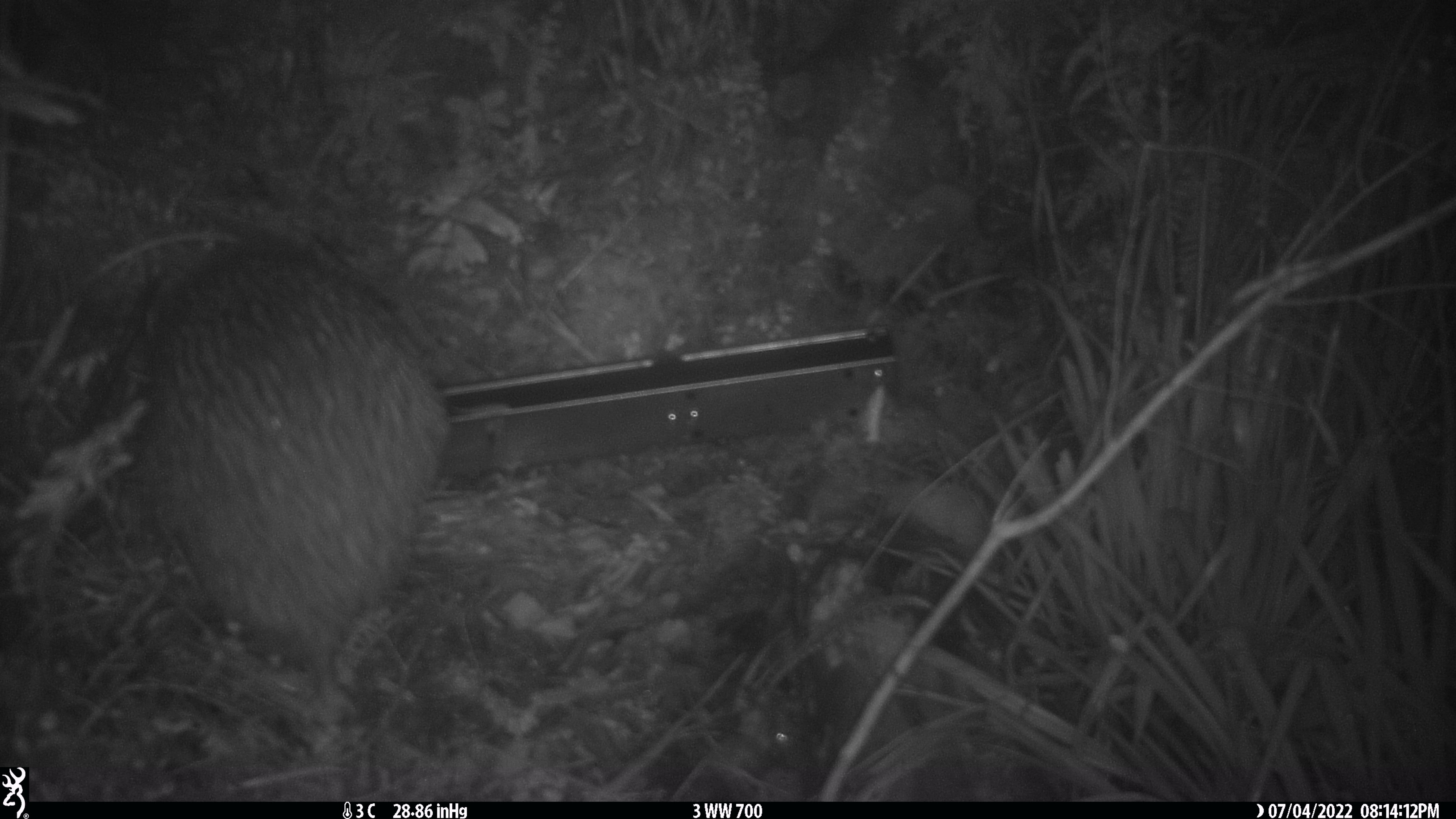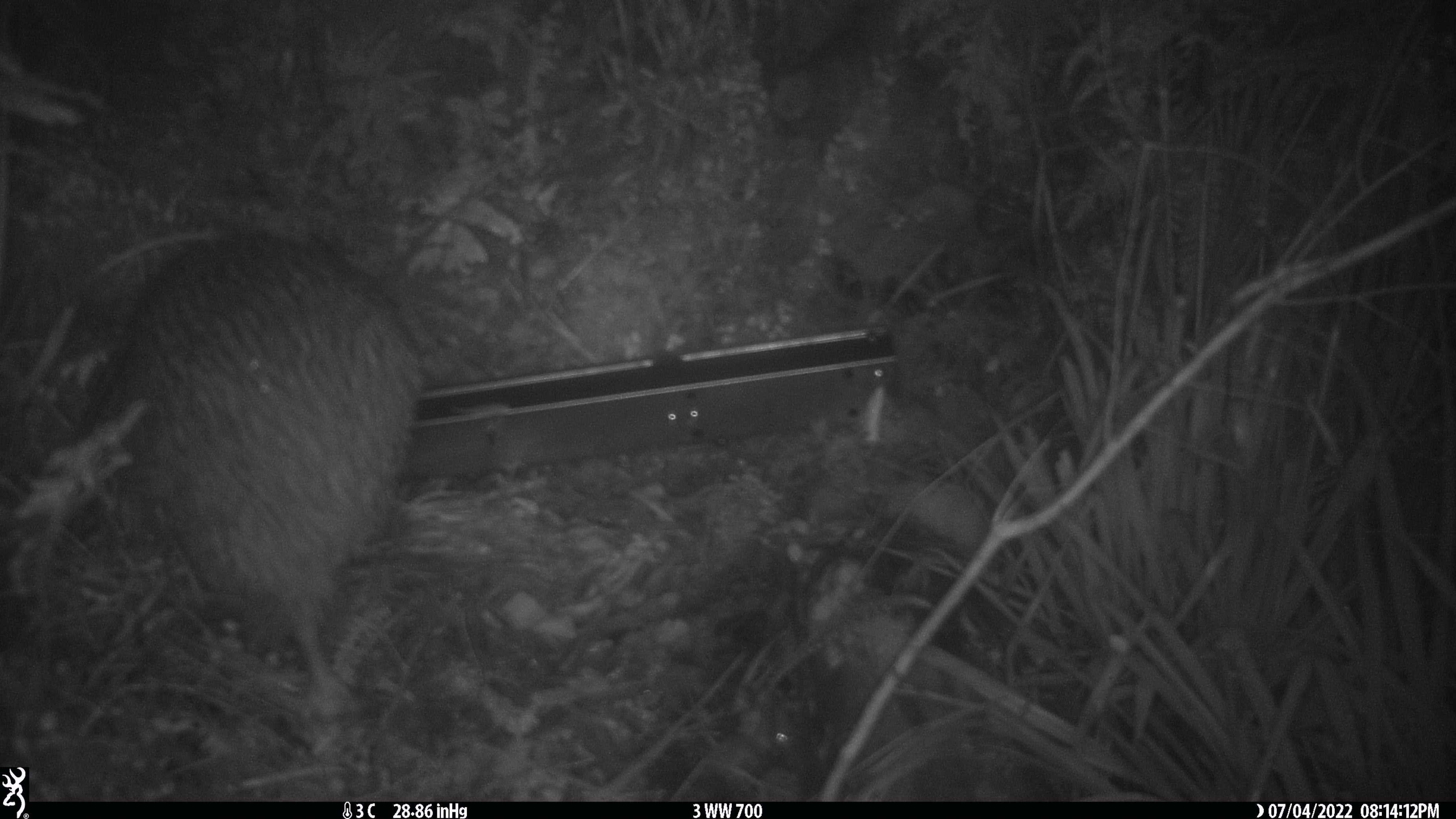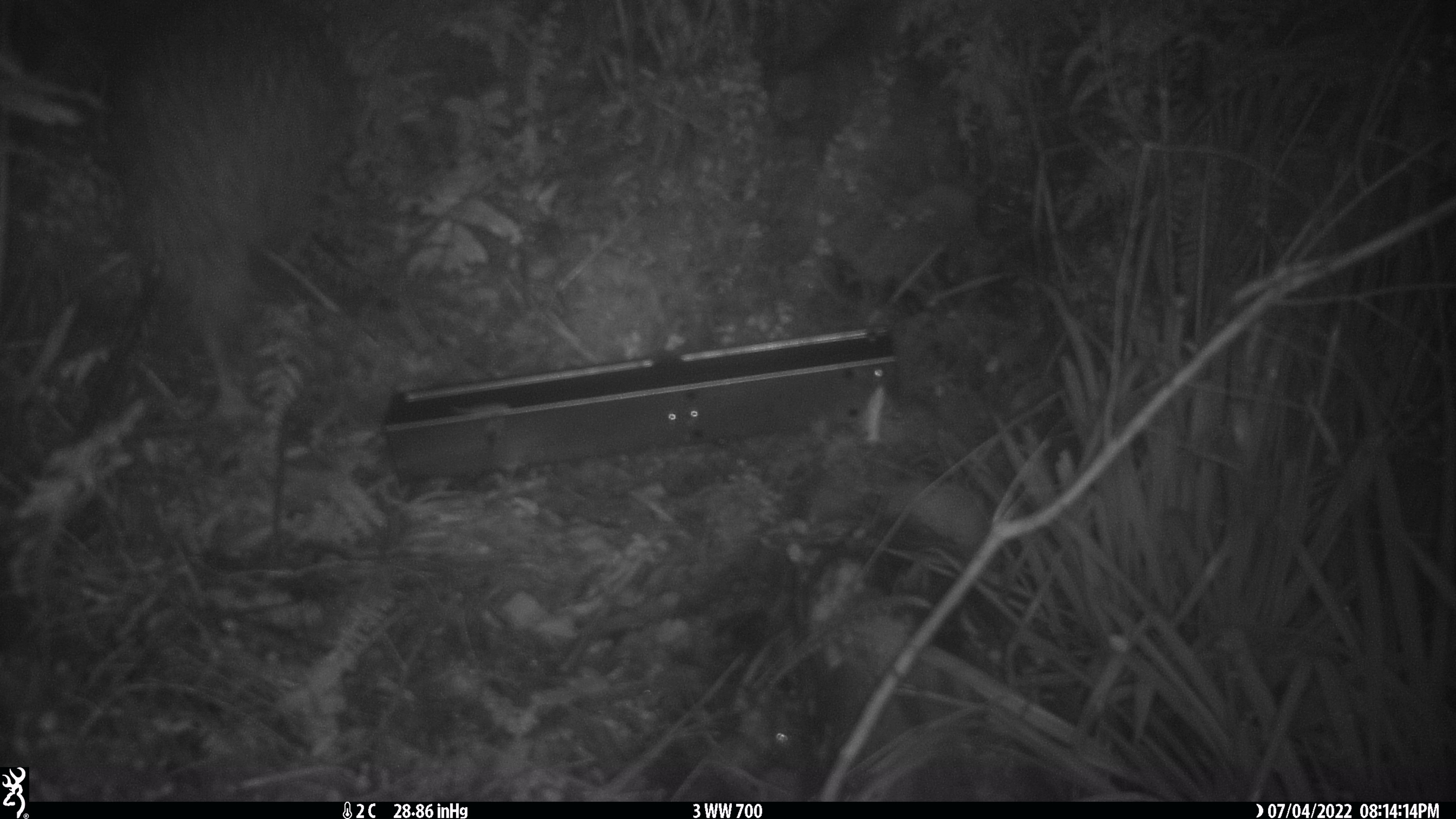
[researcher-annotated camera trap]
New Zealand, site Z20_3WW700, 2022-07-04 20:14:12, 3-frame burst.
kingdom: Animalia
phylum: Chordata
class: Aves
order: Apterygiformes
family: Apterygidae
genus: Apteryx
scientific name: Apteryx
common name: kiwi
Kiwi (Apteryx).